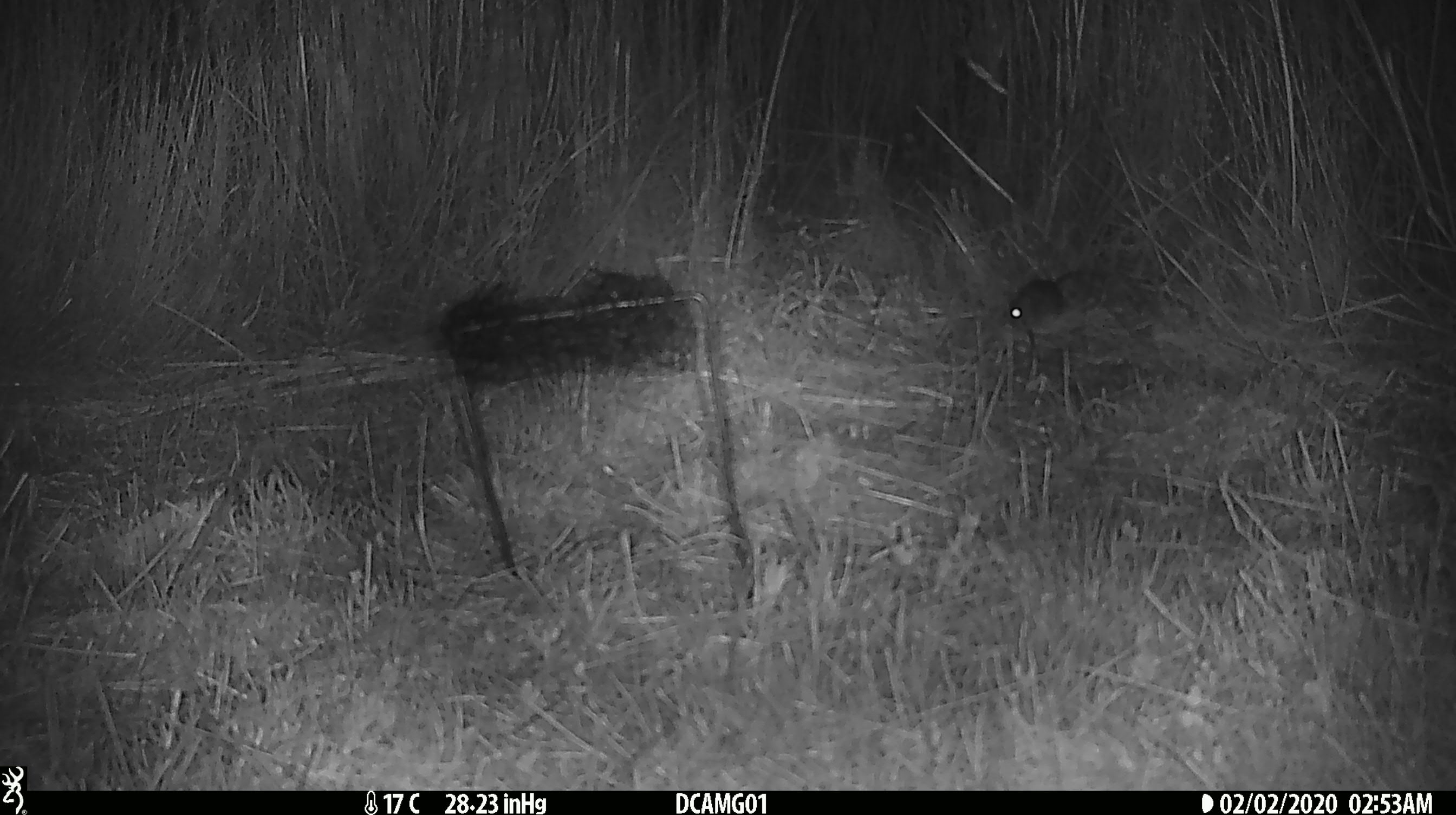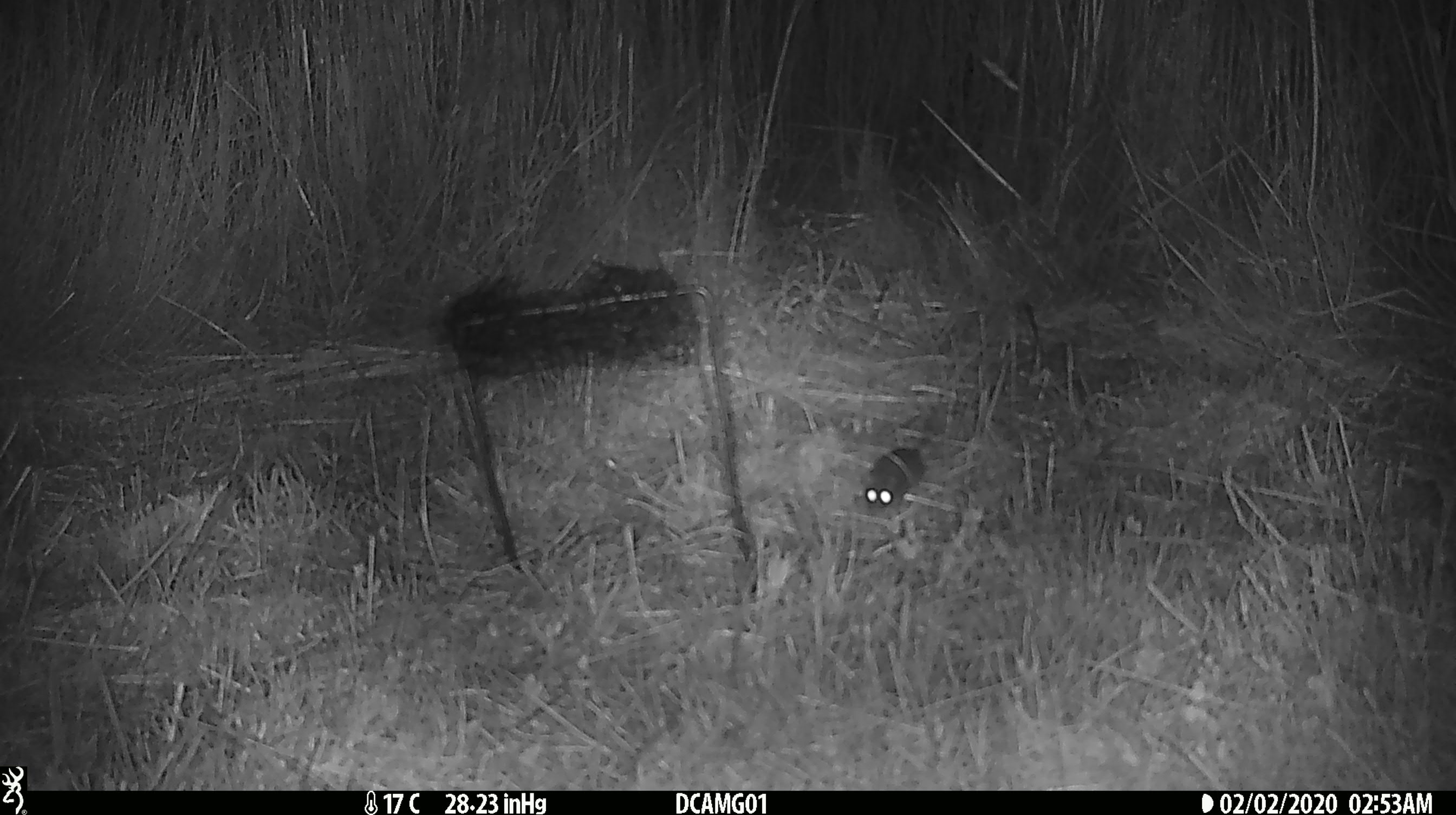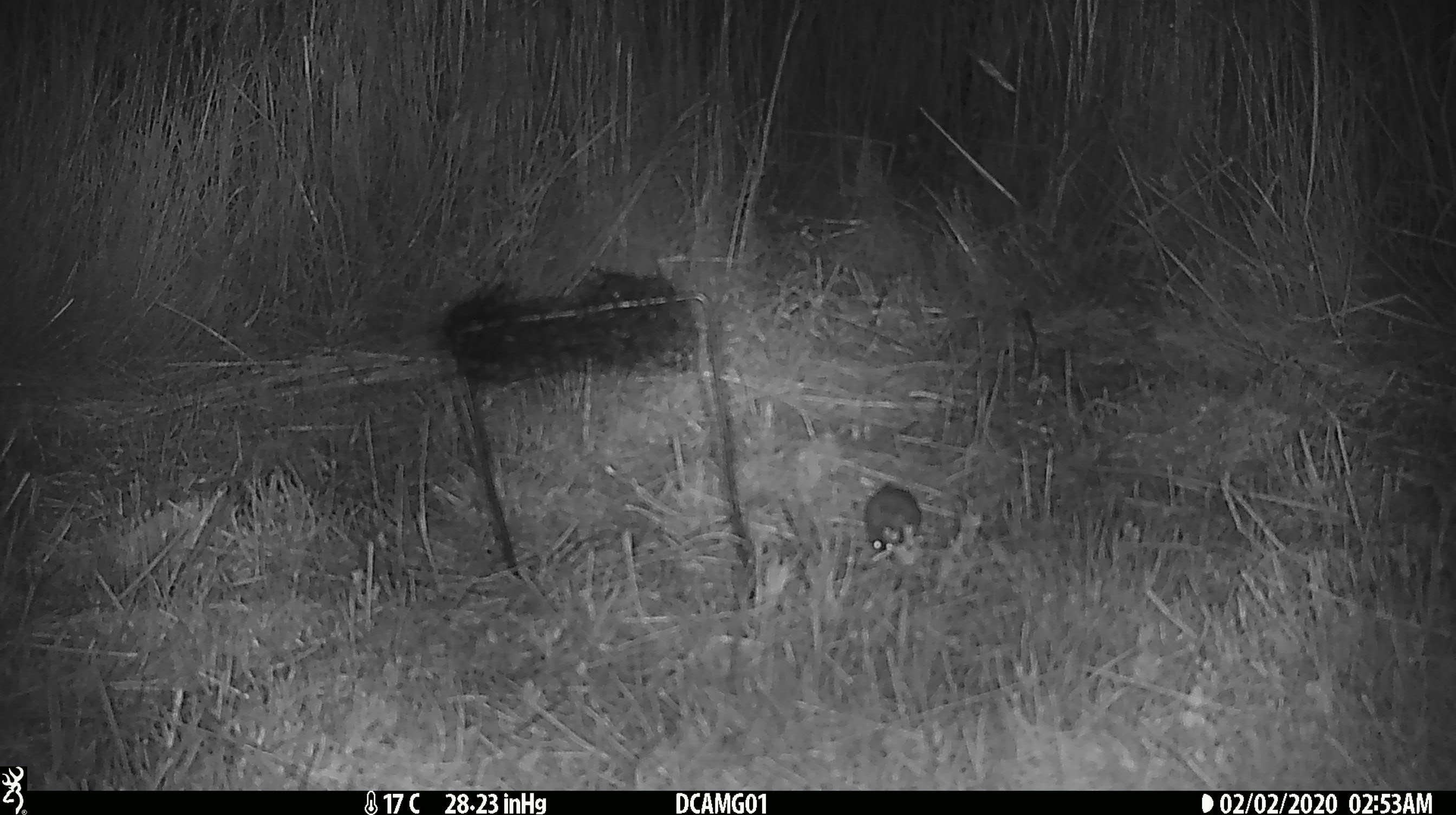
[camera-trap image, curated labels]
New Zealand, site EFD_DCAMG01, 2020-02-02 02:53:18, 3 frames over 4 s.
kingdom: Animalia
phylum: Chordata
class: Mammalia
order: Rodentia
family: Muridae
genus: Mus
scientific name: Mus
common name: mouse